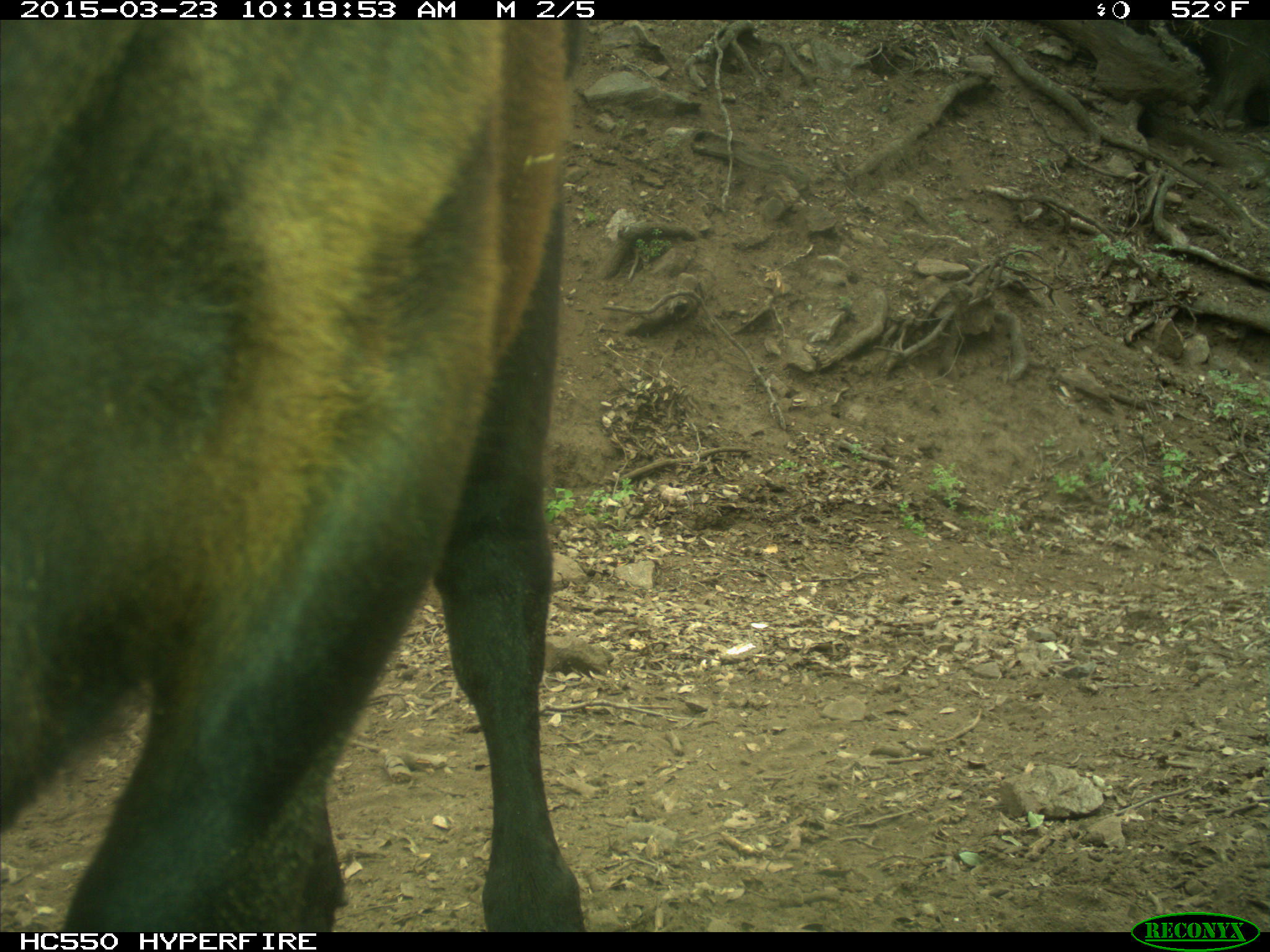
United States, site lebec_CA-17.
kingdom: Animalia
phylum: Chordata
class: Mammalia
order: Artiodactyla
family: Bovidae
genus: Bos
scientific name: Bos taurus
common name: domestic cow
Bos taurus (domestic cow).